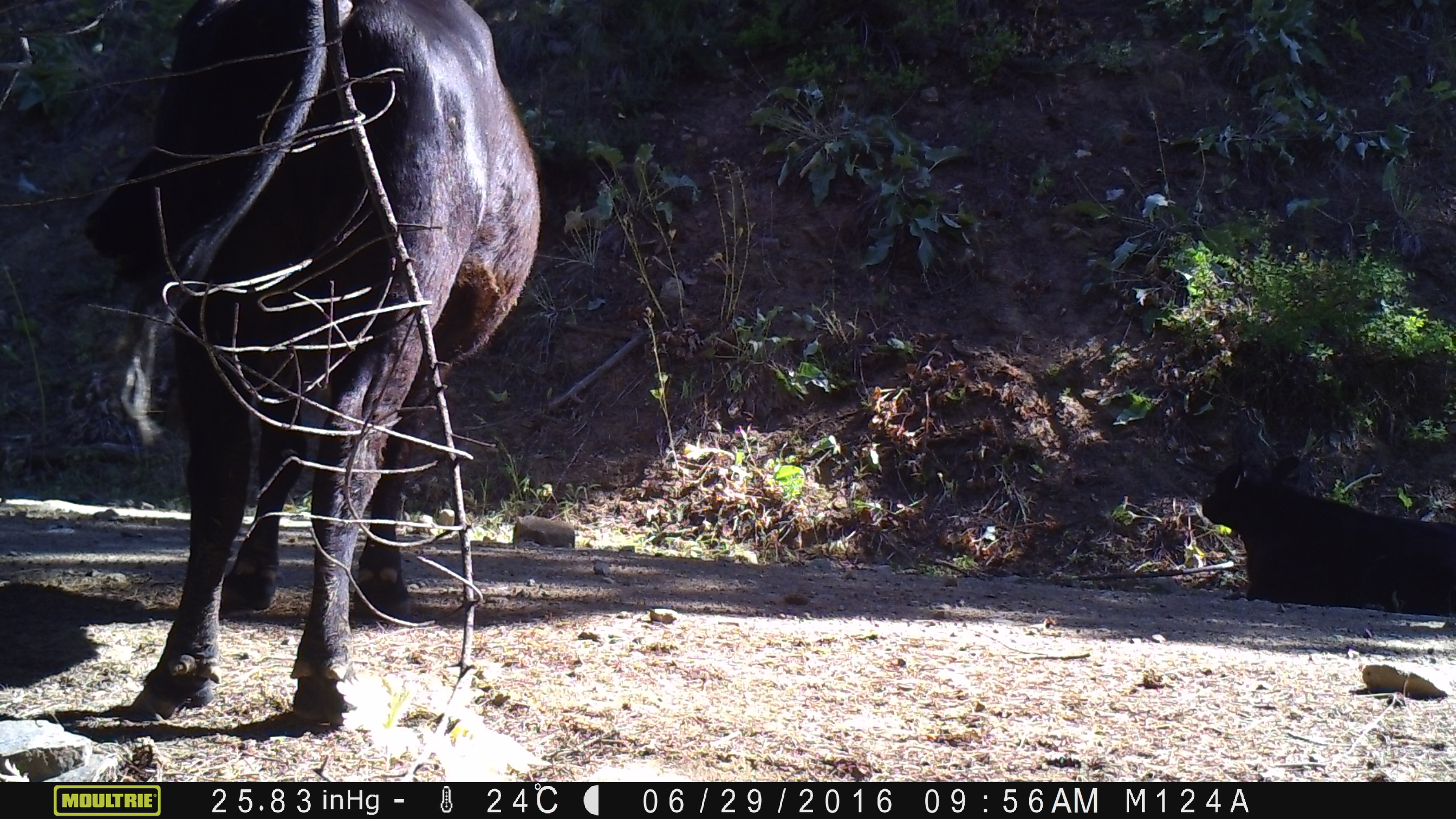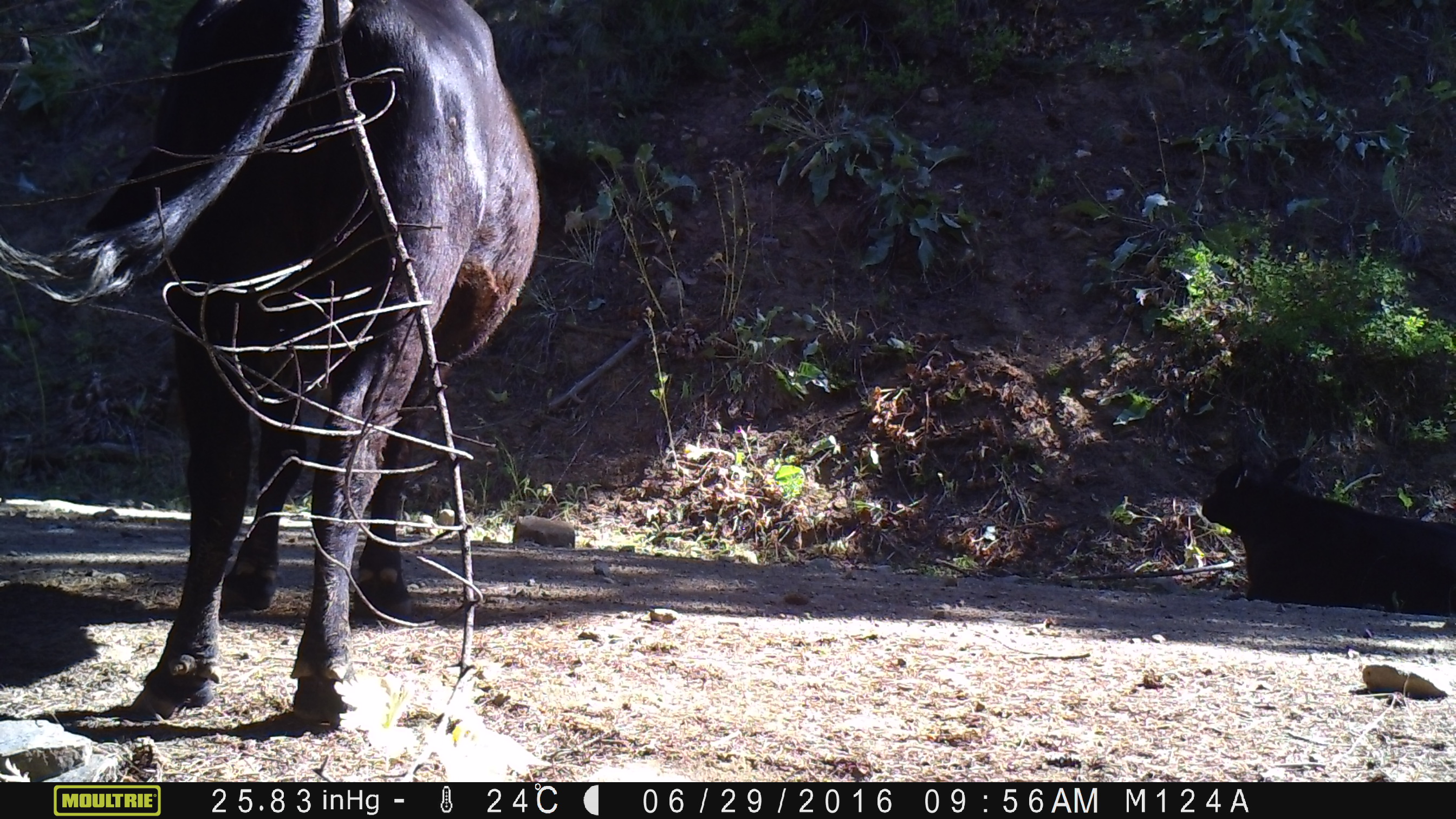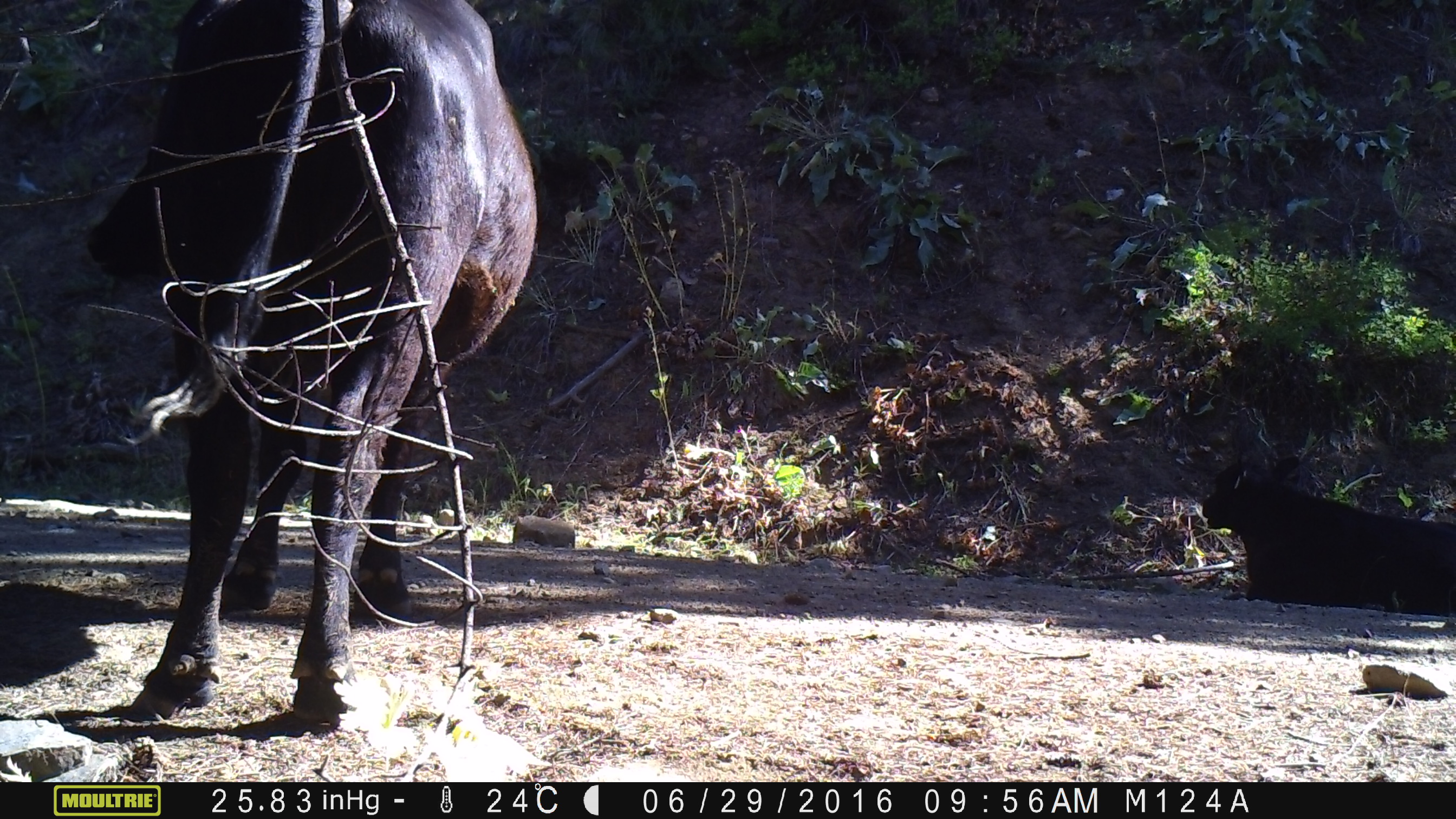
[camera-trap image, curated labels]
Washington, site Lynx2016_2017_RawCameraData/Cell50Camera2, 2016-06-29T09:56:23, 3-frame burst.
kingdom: Animalia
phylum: Chordata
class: Mammalia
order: Artiodactyla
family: Bovidae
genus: Bos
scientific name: Bos taurus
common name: domestic cattle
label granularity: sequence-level